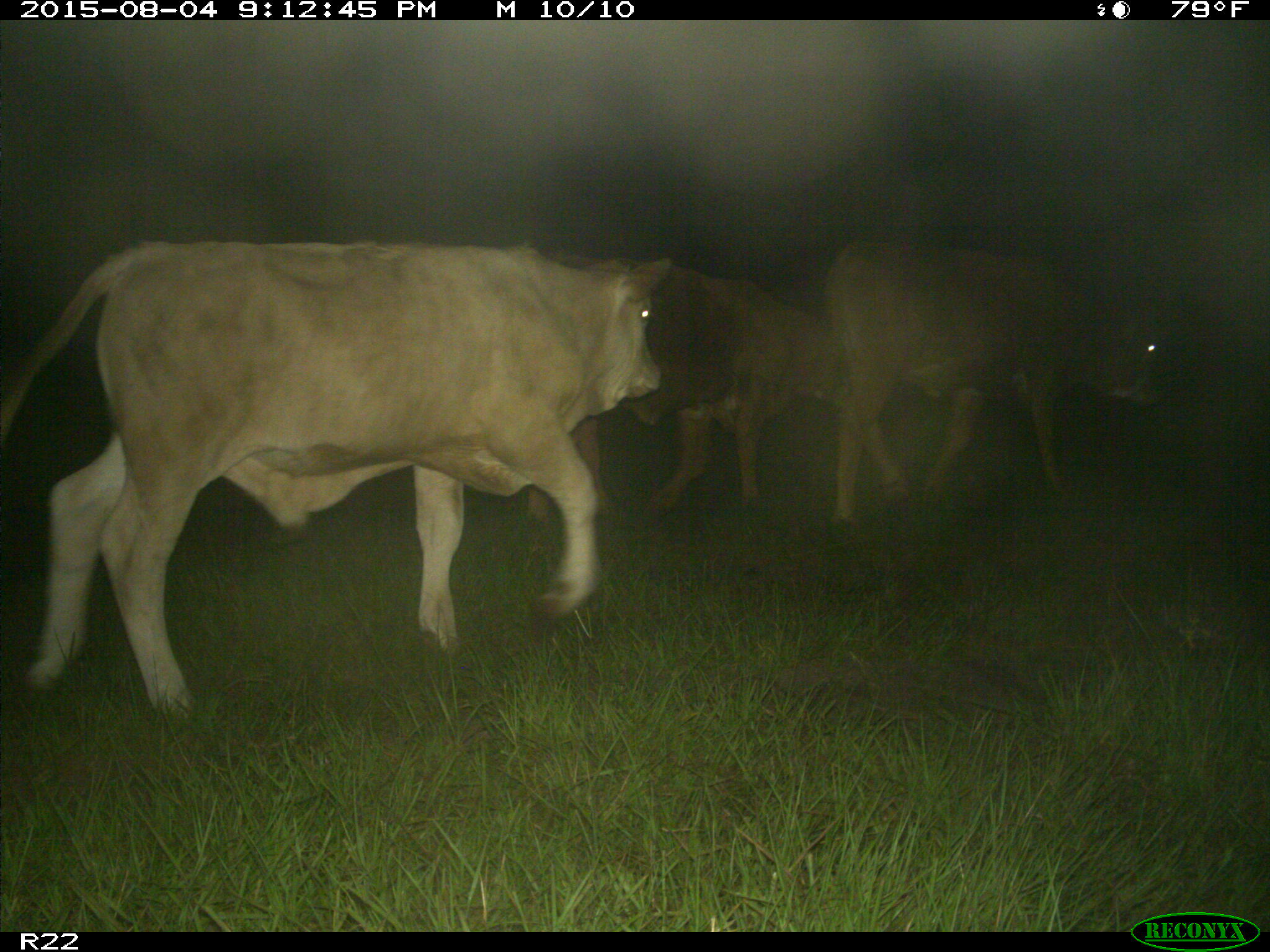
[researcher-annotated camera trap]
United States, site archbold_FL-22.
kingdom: Animalia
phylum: Chordata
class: Mammalia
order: Artiodactyla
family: Bovidae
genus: Bos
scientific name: Bos taurus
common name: domestic cow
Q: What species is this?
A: Bos taurus (domestic cow).